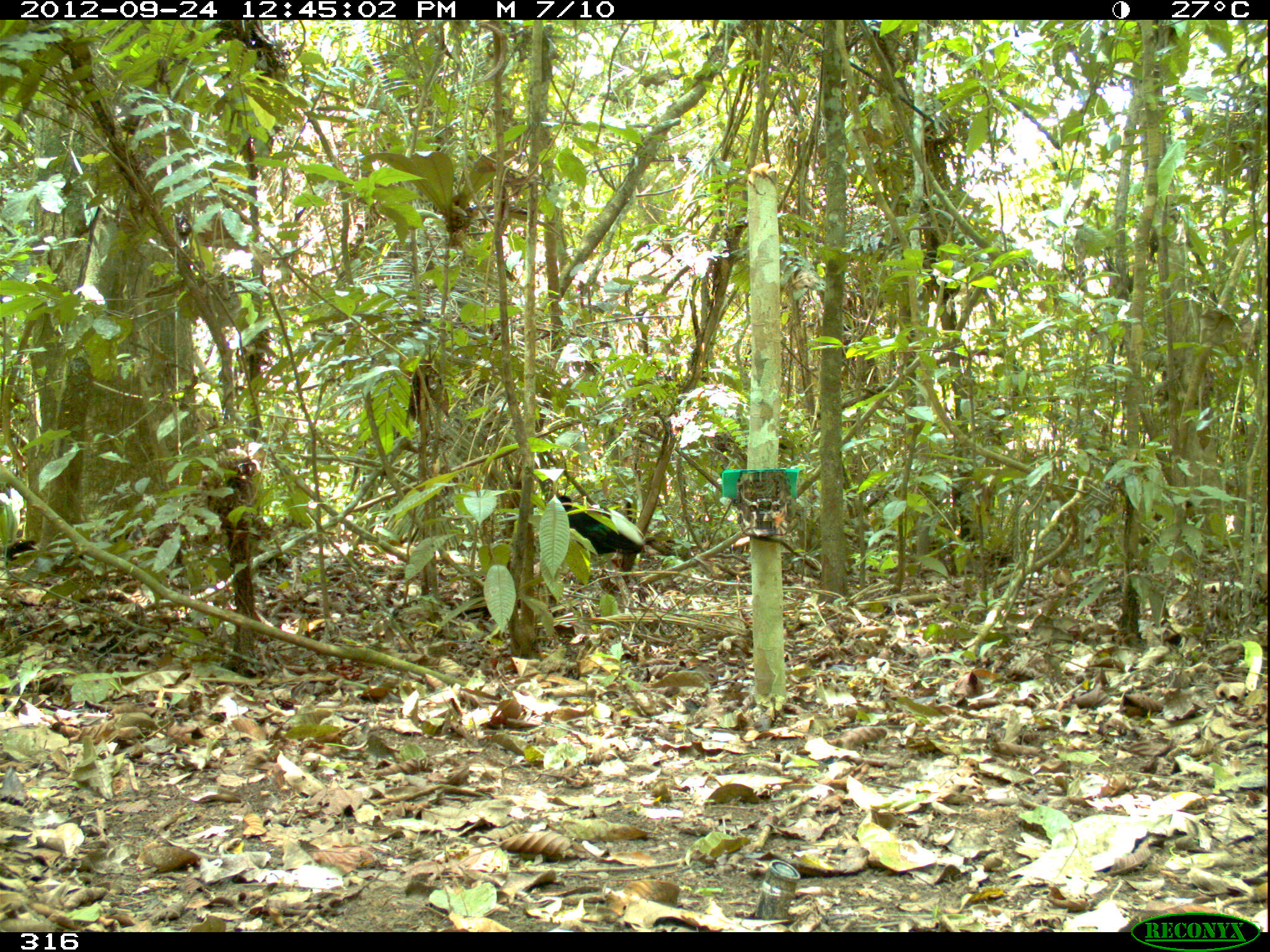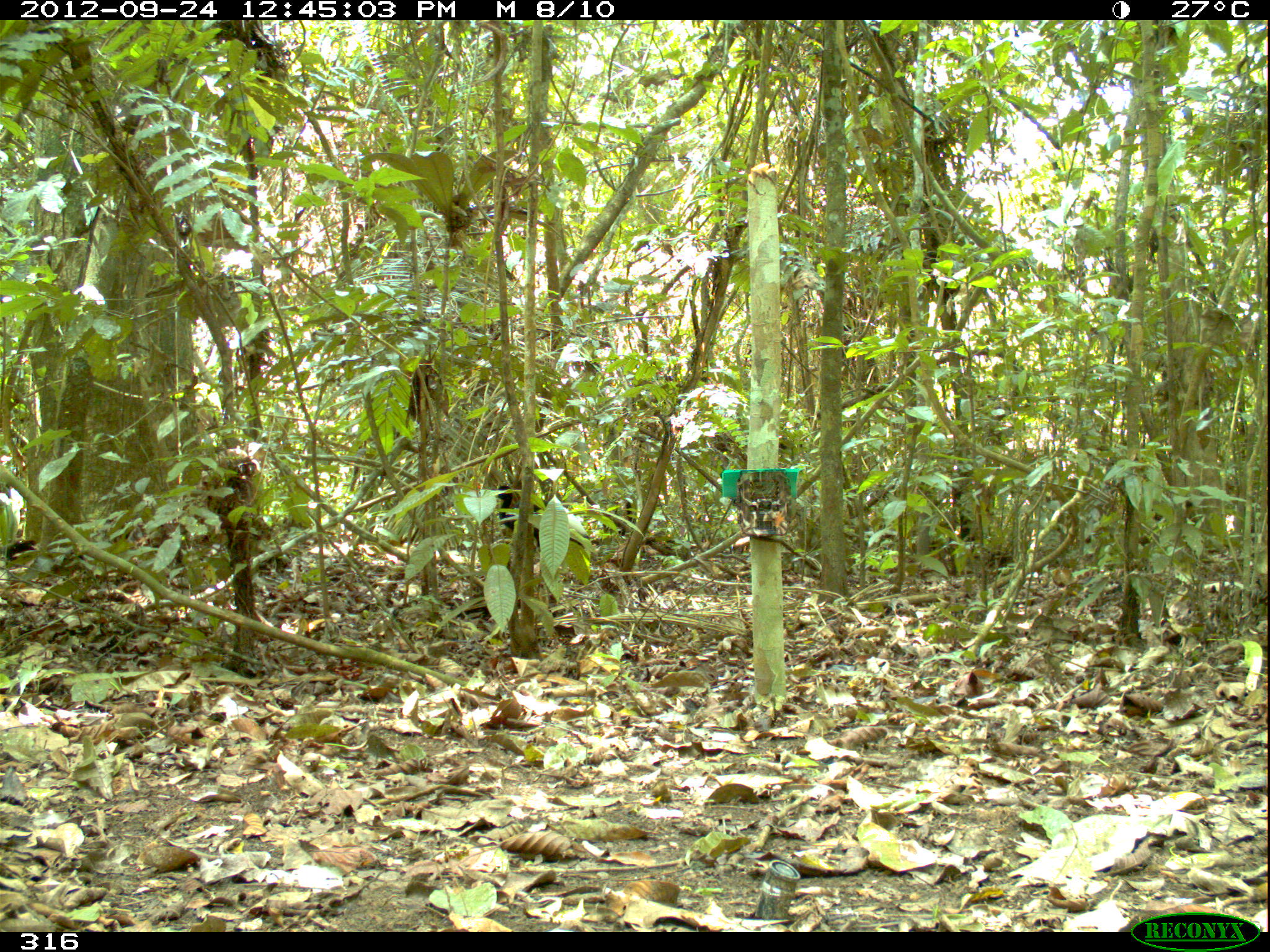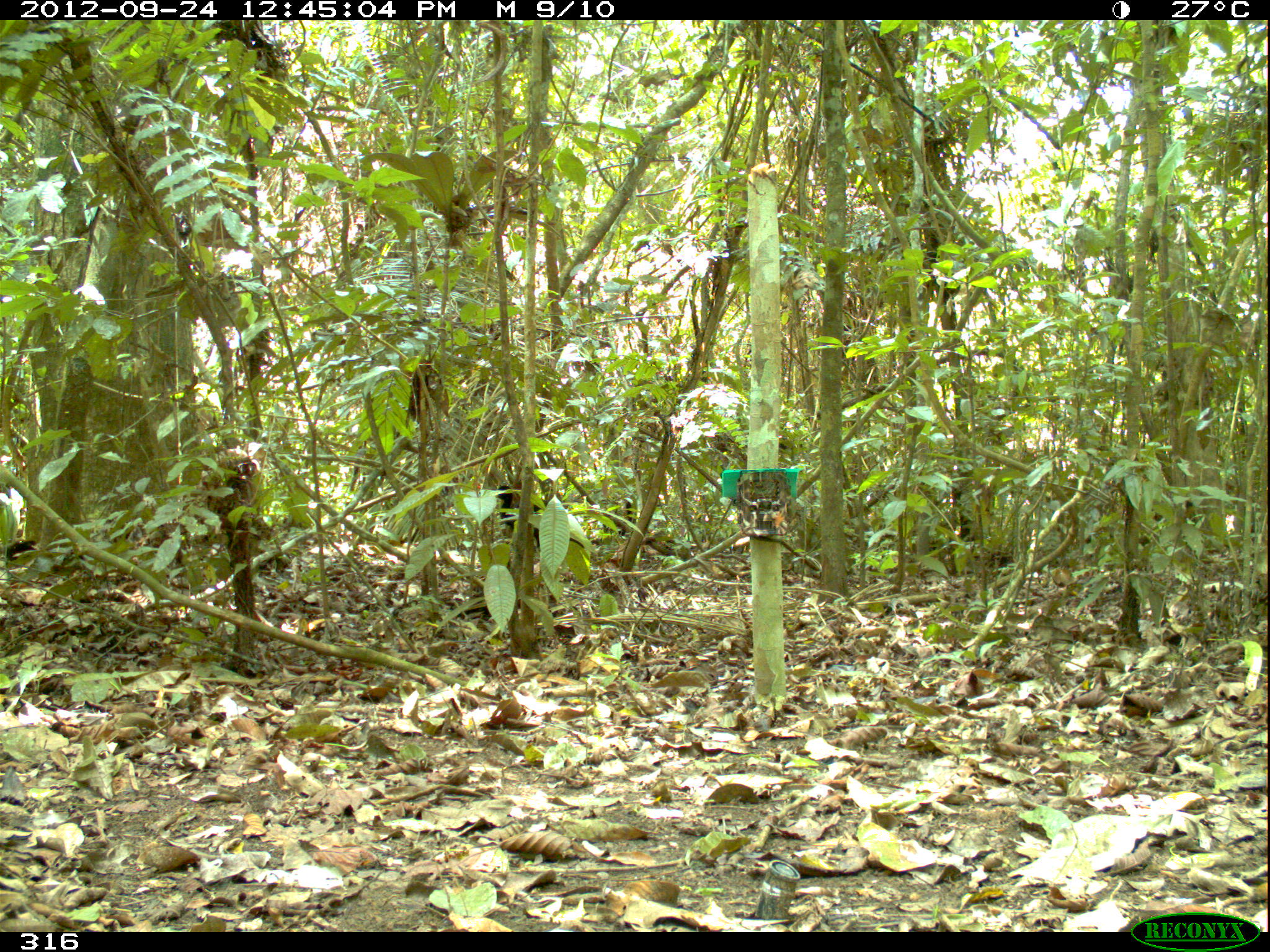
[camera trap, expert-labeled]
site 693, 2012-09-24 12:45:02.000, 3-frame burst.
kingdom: Animalia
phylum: Chordata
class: Aves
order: Gruiformes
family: Psophiidae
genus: Psophia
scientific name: Psophia leucoptera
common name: pale-winged trumpeter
Psophia leucoptera (pale-winged trumpeter).